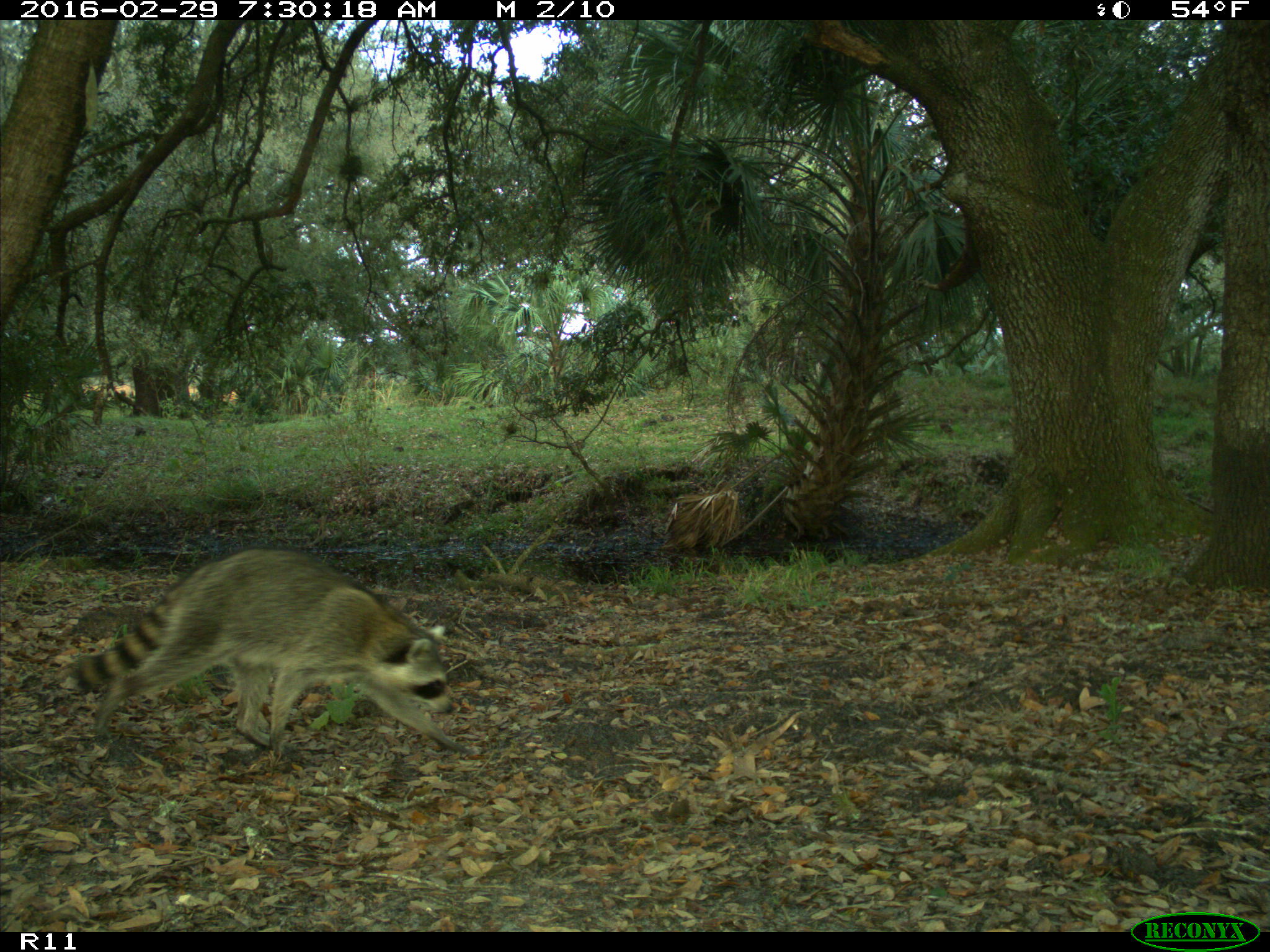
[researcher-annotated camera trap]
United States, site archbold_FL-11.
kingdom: Animalia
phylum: Chordata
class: Mammalia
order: Carnivora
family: Procyonidae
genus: Procyon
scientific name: Procyon lotor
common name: common raccoon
Procyon lotor (common raccoon).